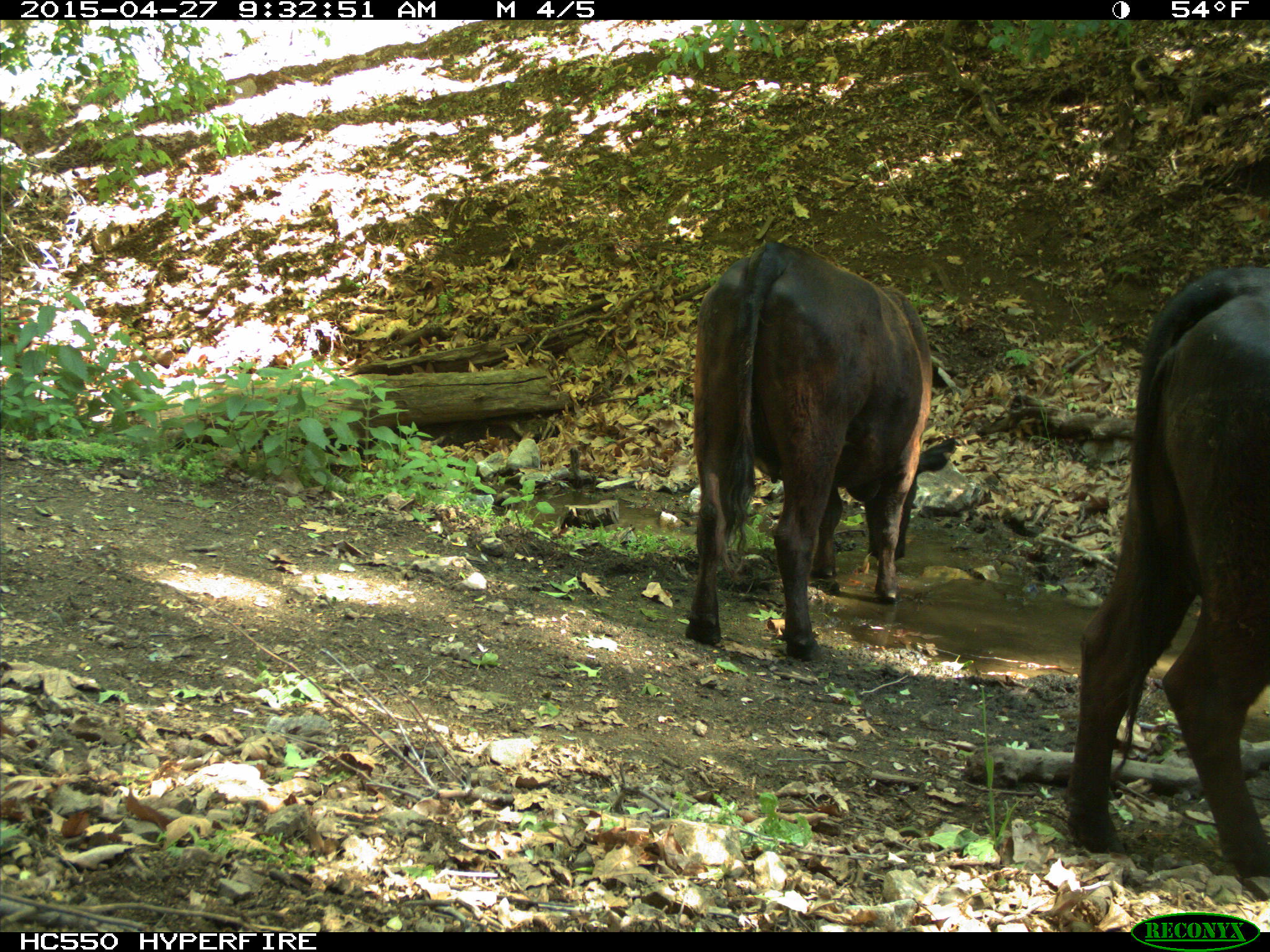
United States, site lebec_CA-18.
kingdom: Animalia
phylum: Chordata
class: Mammalia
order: Artiodactyla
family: Bovidae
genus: Bos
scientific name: Bos taurus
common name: domestic cow